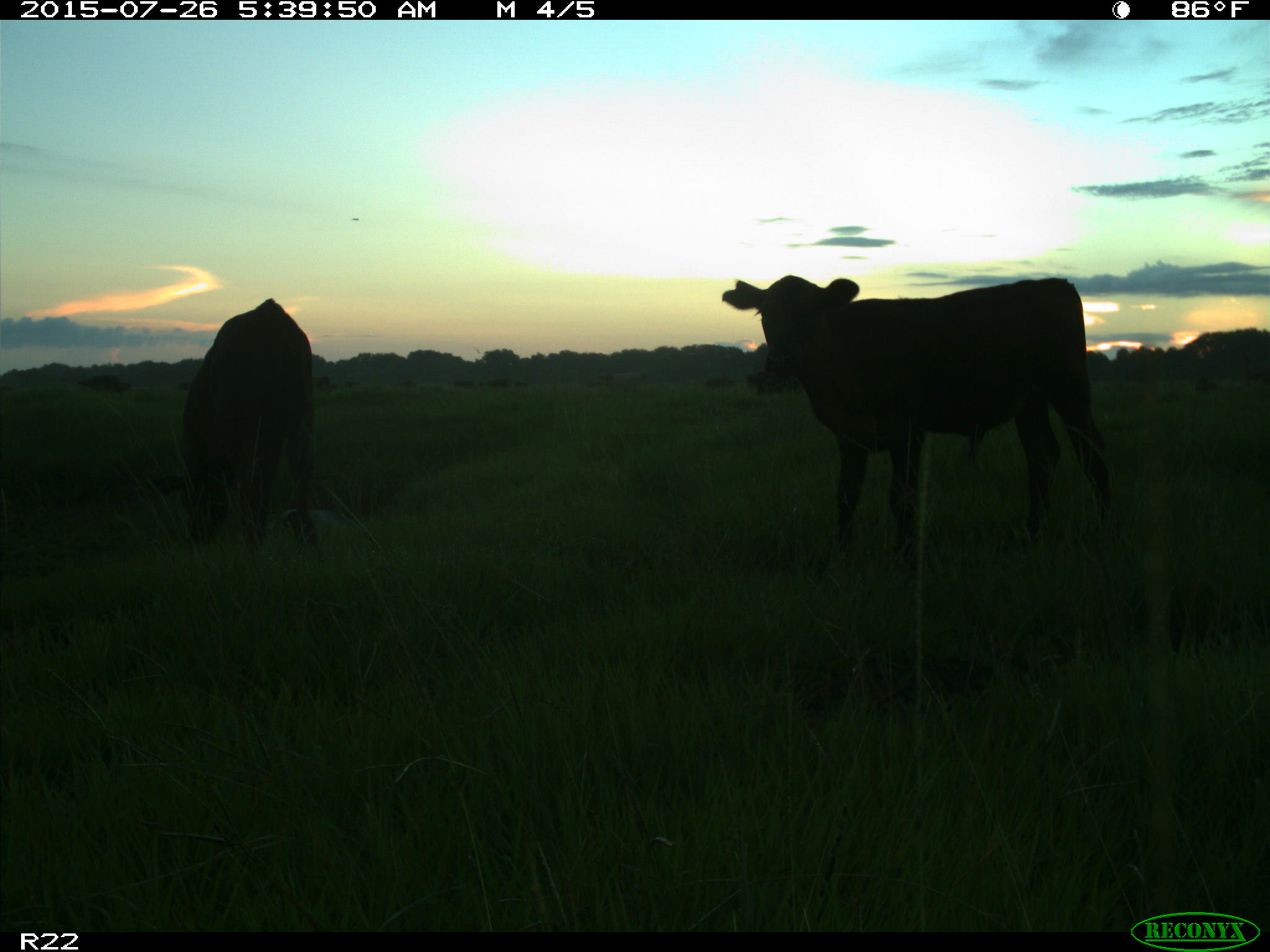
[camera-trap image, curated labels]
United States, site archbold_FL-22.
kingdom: Animalia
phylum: Chordata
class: Mammalia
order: Artiodactyla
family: Bovidae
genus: Bos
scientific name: Bos taurus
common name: domestic cow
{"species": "Bos taurus (domestic cow)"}